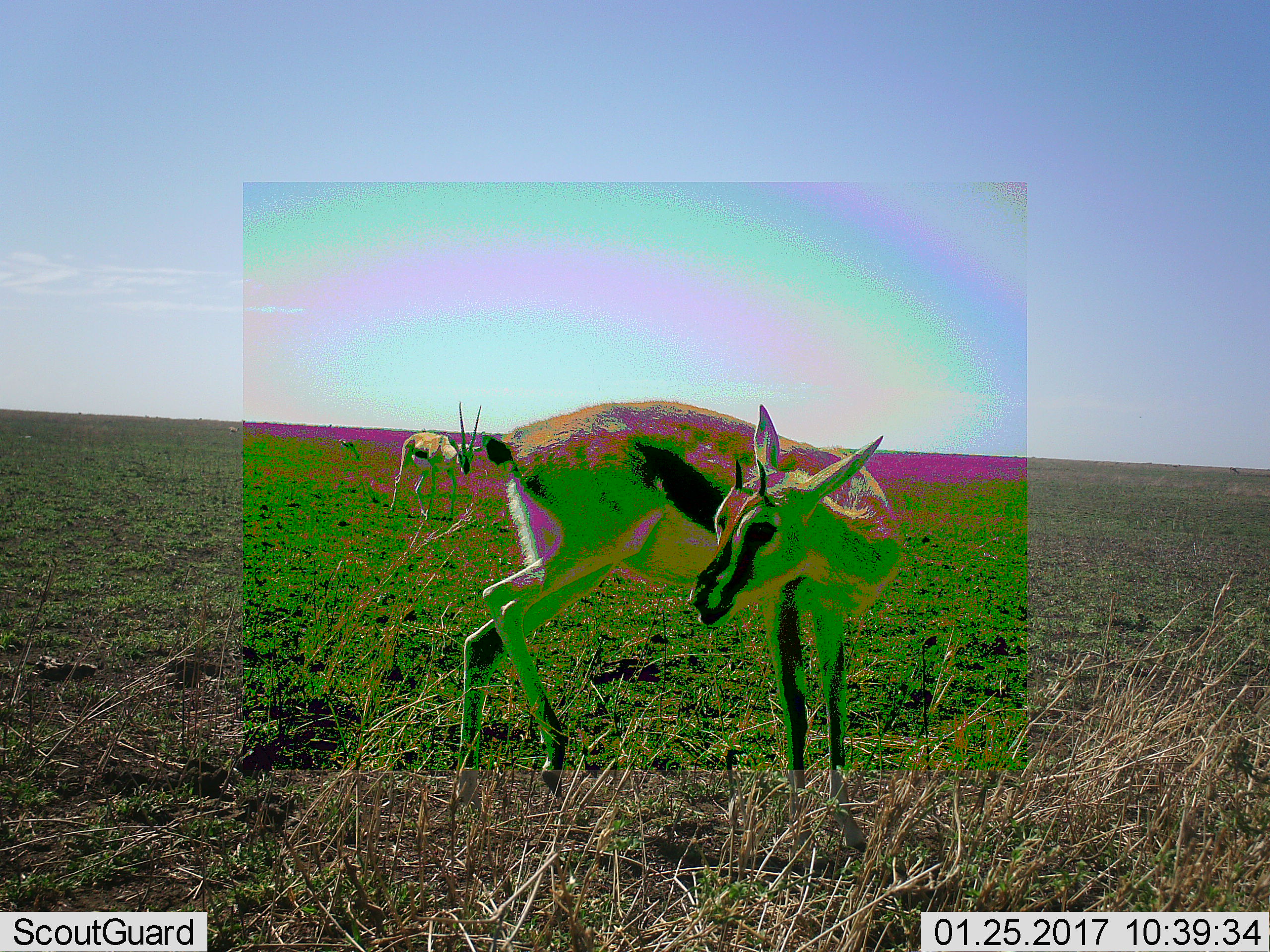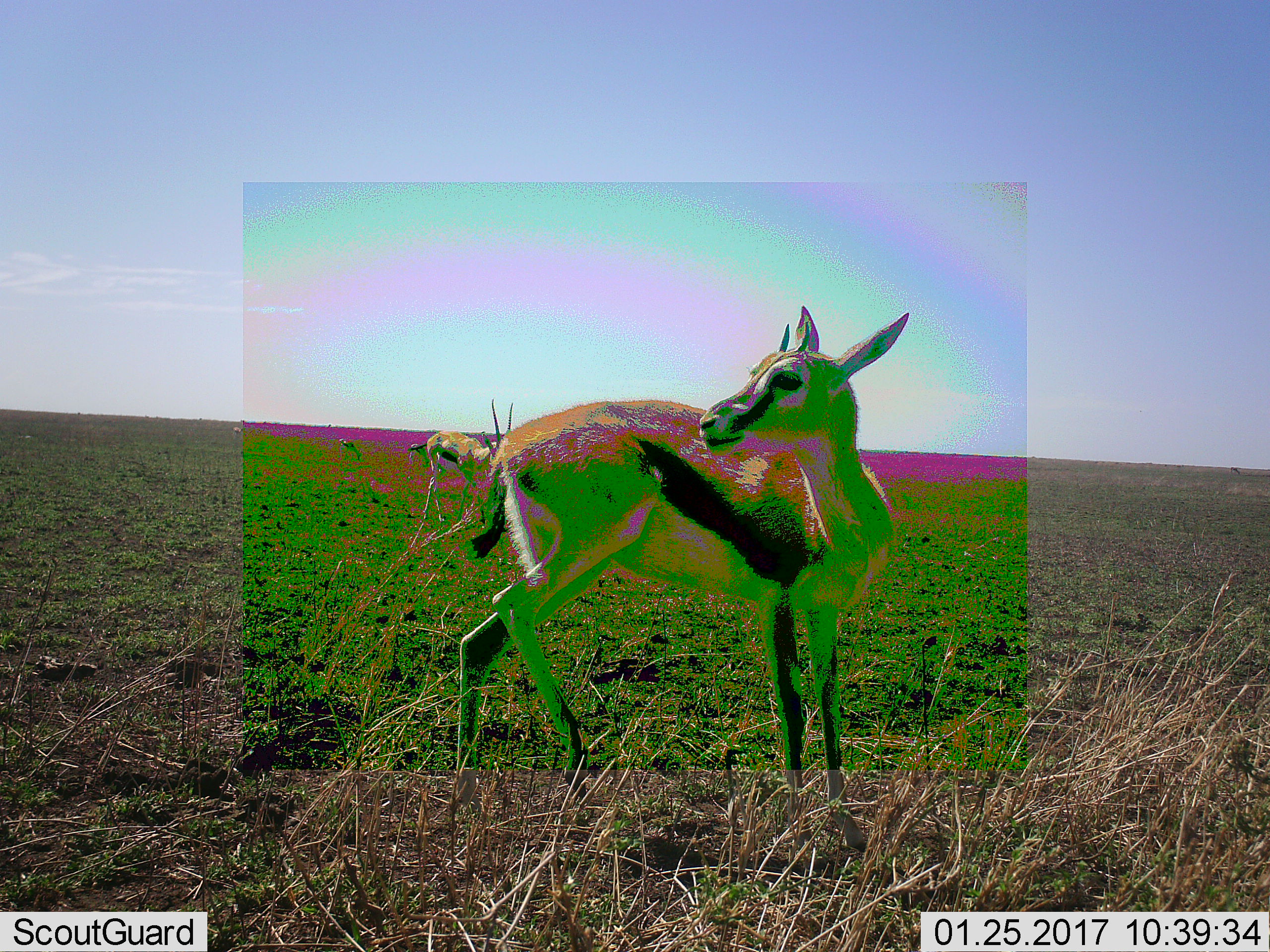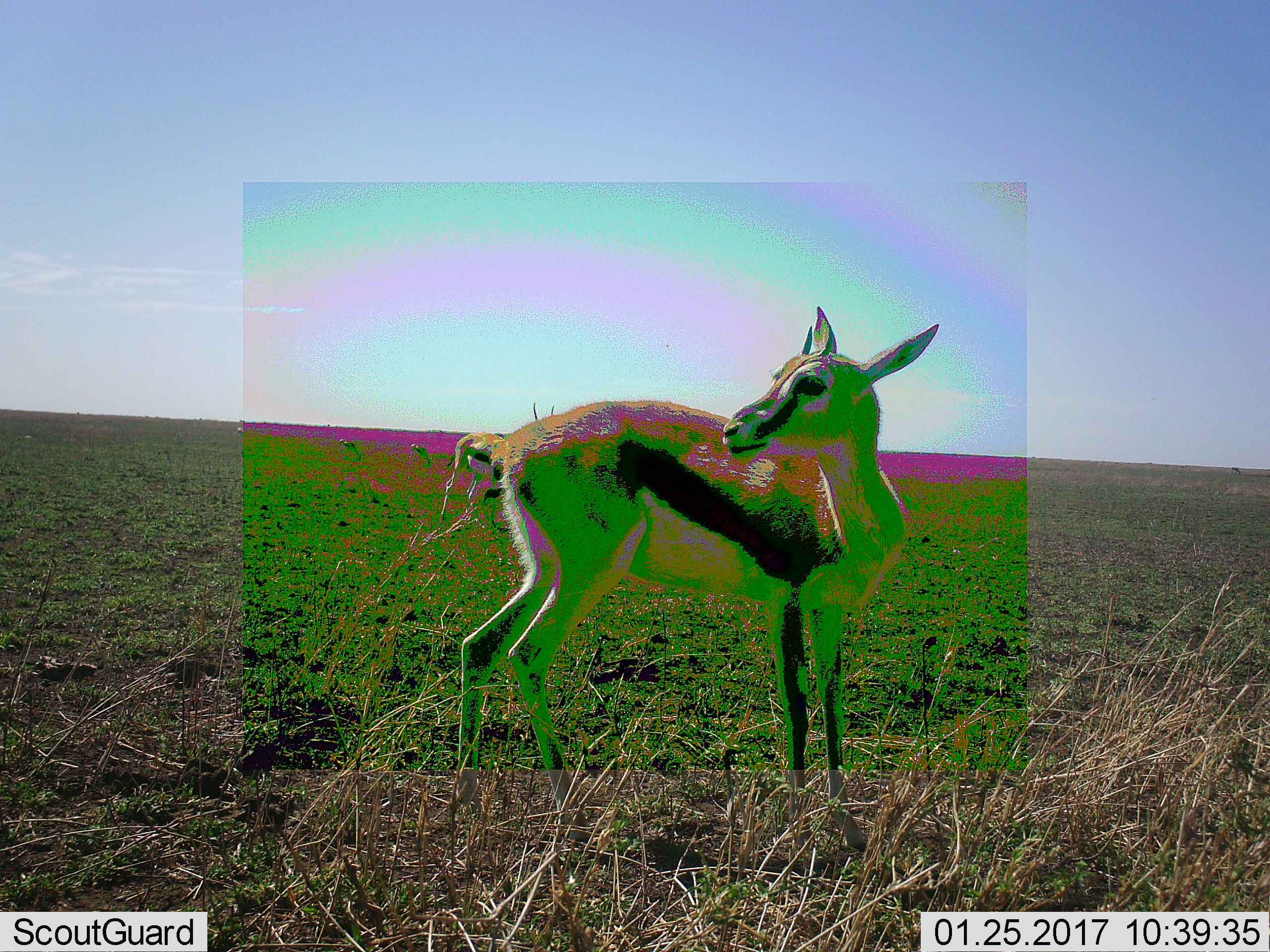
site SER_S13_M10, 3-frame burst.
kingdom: Animalia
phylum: Chordata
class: Mammalia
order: Artiodactyla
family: Bovidae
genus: Eudorcas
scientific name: Eudorcas thomsonii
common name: thomson's gazelle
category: gazellethomsons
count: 2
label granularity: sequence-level